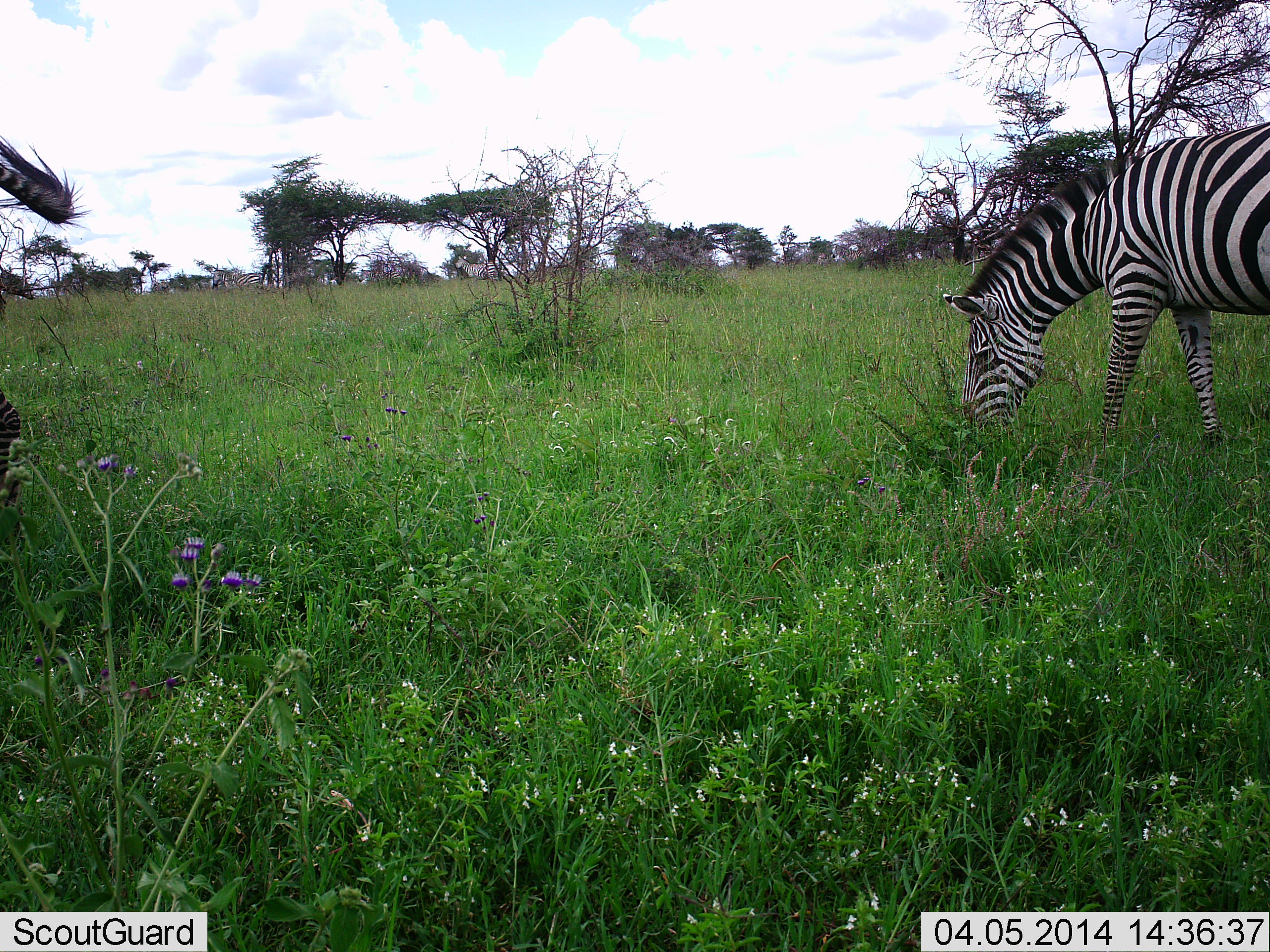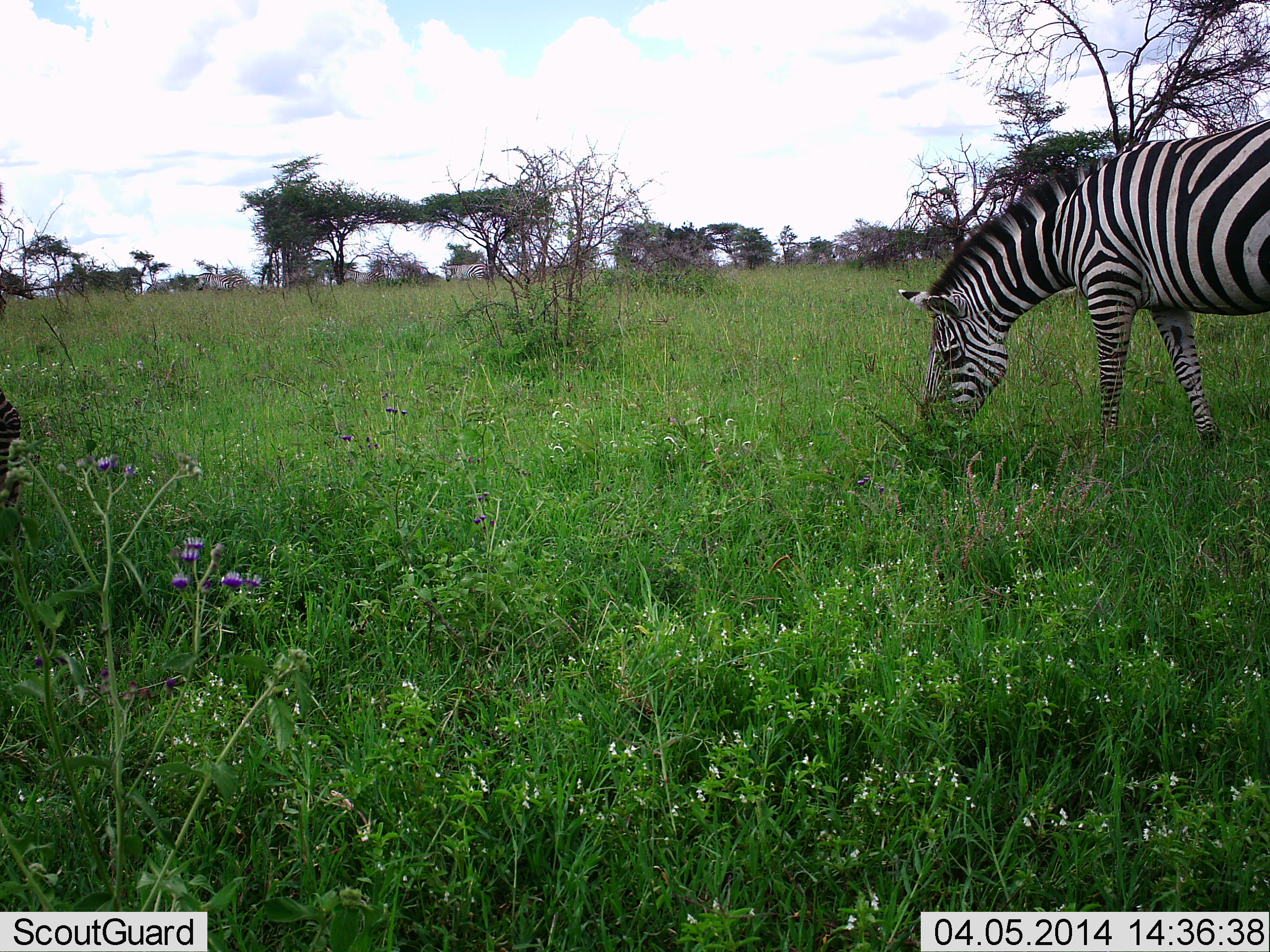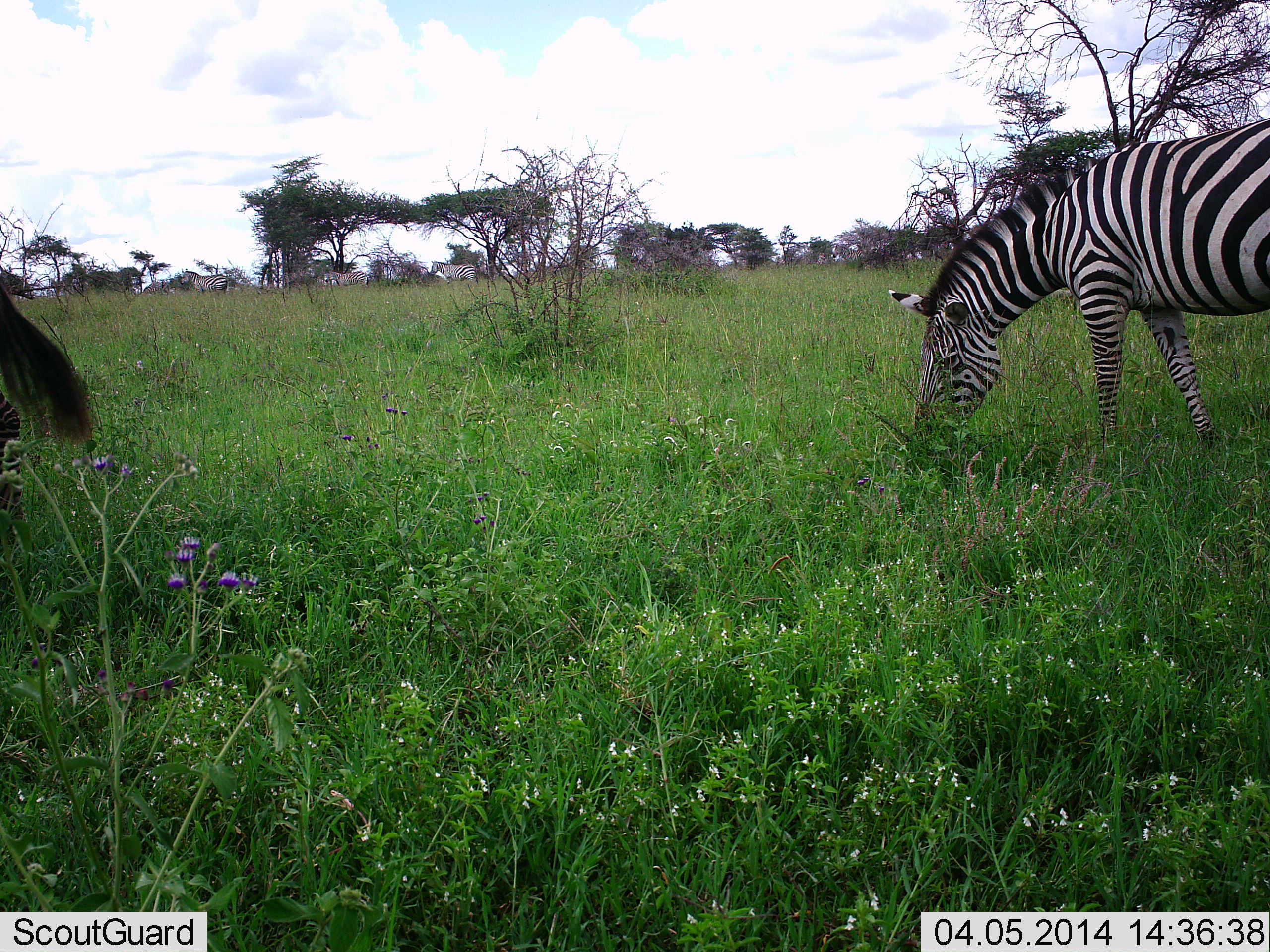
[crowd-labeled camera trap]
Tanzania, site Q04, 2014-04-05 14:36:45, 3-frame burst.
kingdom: Animalia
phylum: Chordata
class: Mammalia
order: Perissodactyla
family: Equidae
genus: Equus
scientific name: Equus quagga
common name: plains zebra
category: zebra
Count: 5.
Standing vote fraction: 33%.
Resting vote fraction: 0%.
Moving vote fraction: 55%.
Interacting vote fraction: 0%.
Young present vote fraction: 0%.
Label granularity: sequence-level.